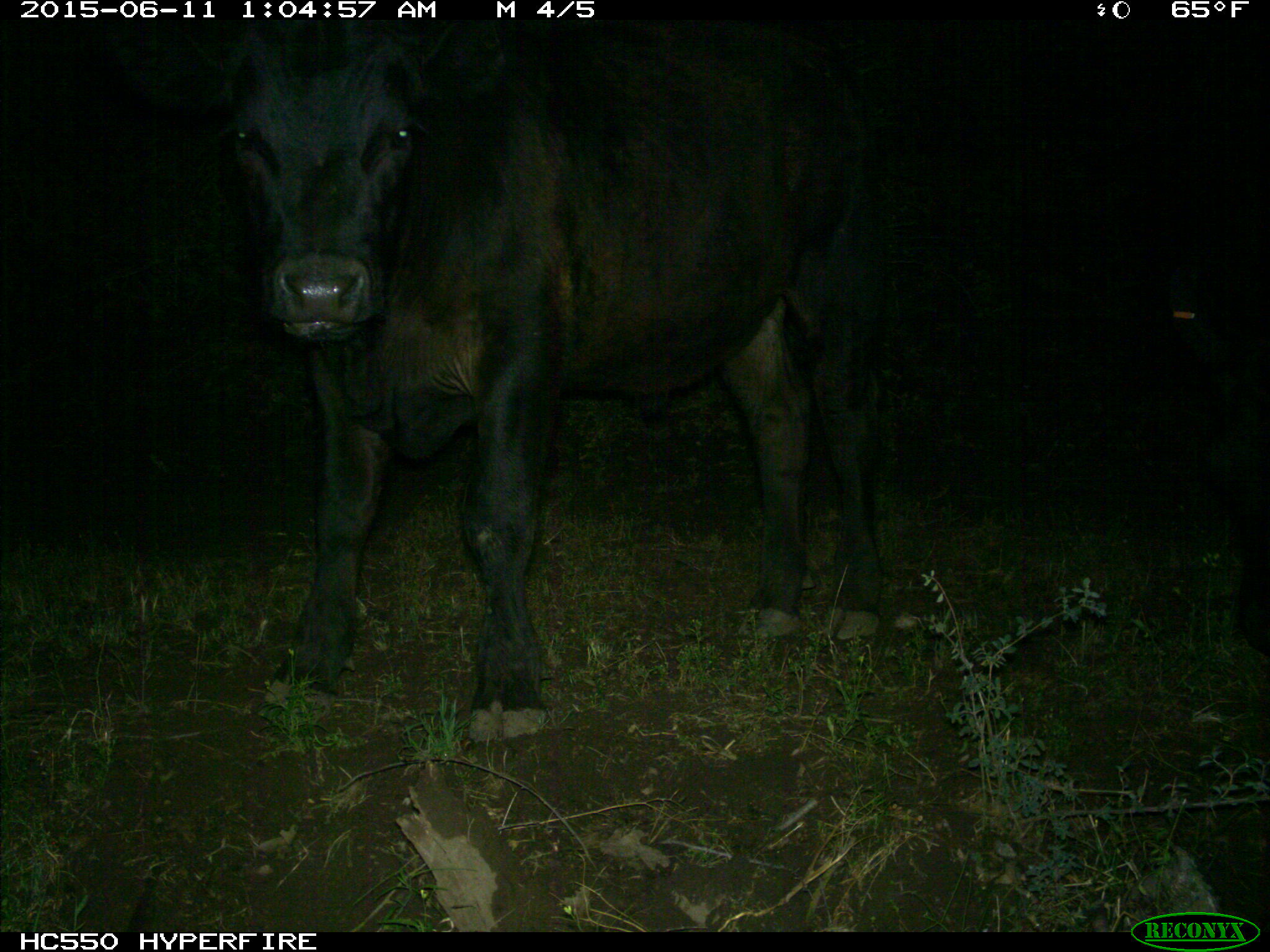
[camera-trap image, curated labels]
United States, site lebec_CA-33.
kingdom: Animalia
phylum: Chordata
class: Mammalia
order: Artiodactyla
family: Bovidae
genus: Bos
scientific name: Bos taurus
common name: domestic cow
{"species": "Bos taurus (domestic cow)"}